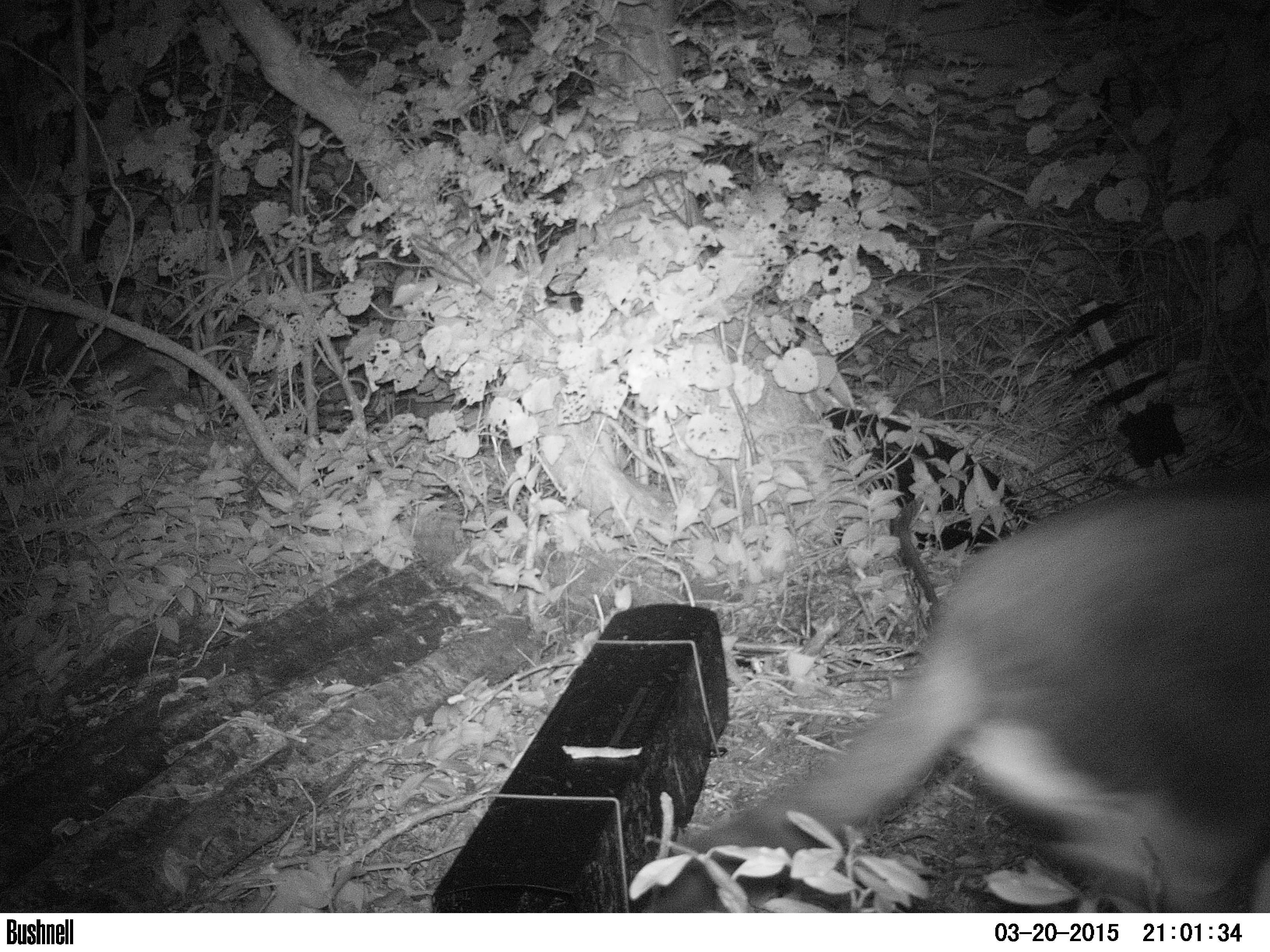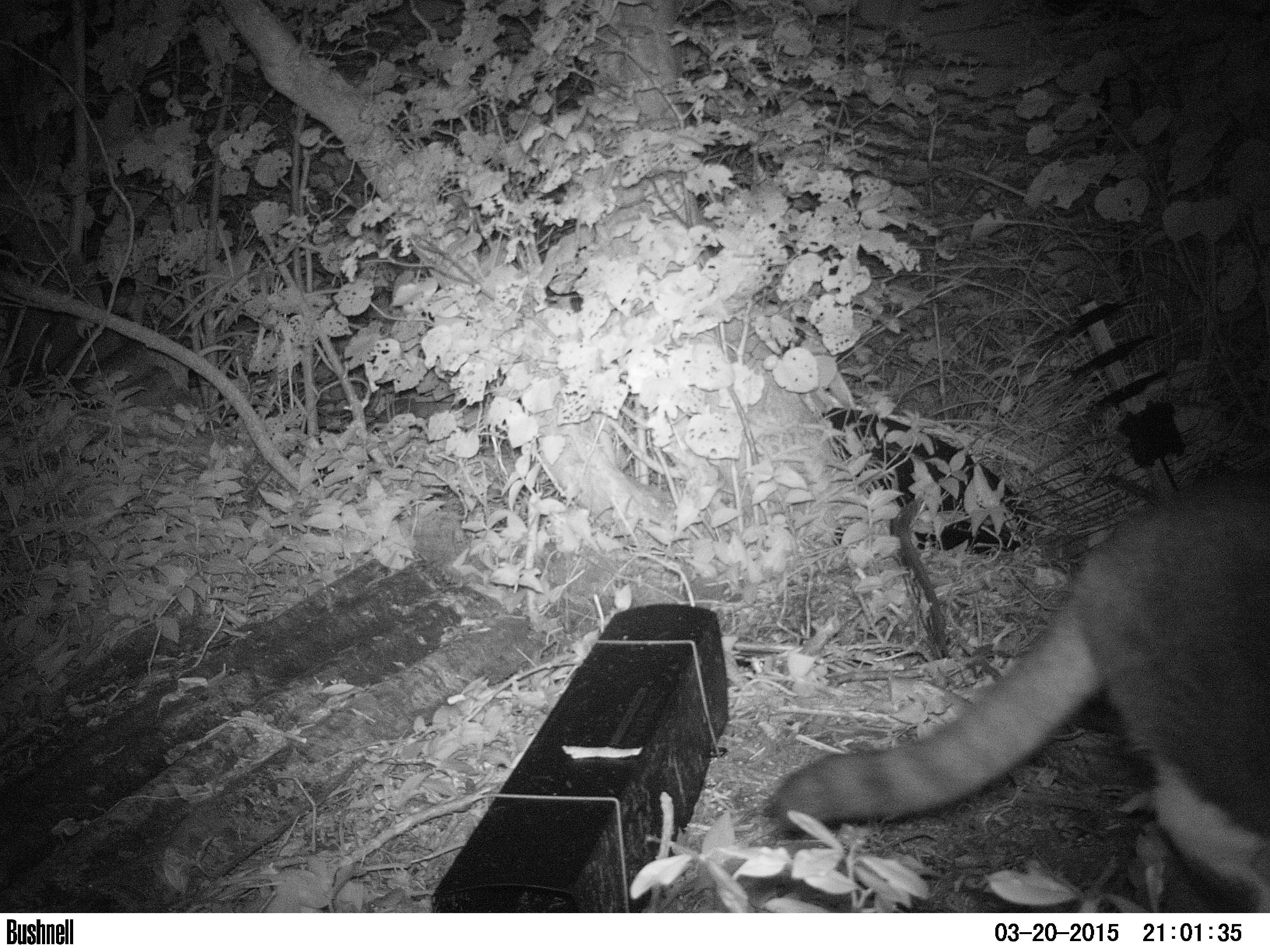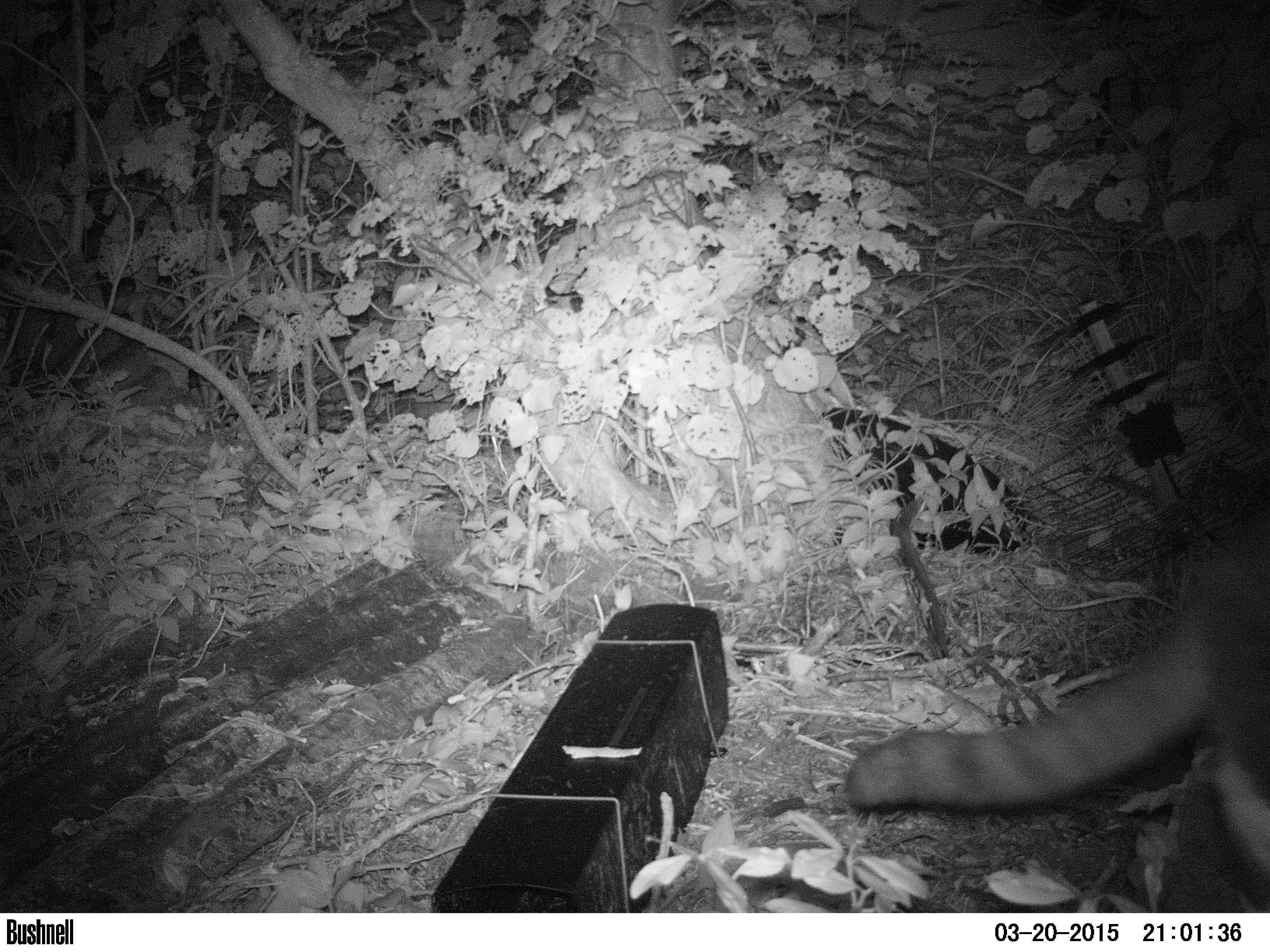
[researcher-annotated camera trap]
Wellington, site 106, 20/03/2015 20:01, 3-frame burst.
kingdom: Animalia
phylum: Chordata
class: Mammalia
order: Carnivora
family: Felidae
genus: Felis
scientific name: Felis catus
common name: cat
Cat (Felis catus).